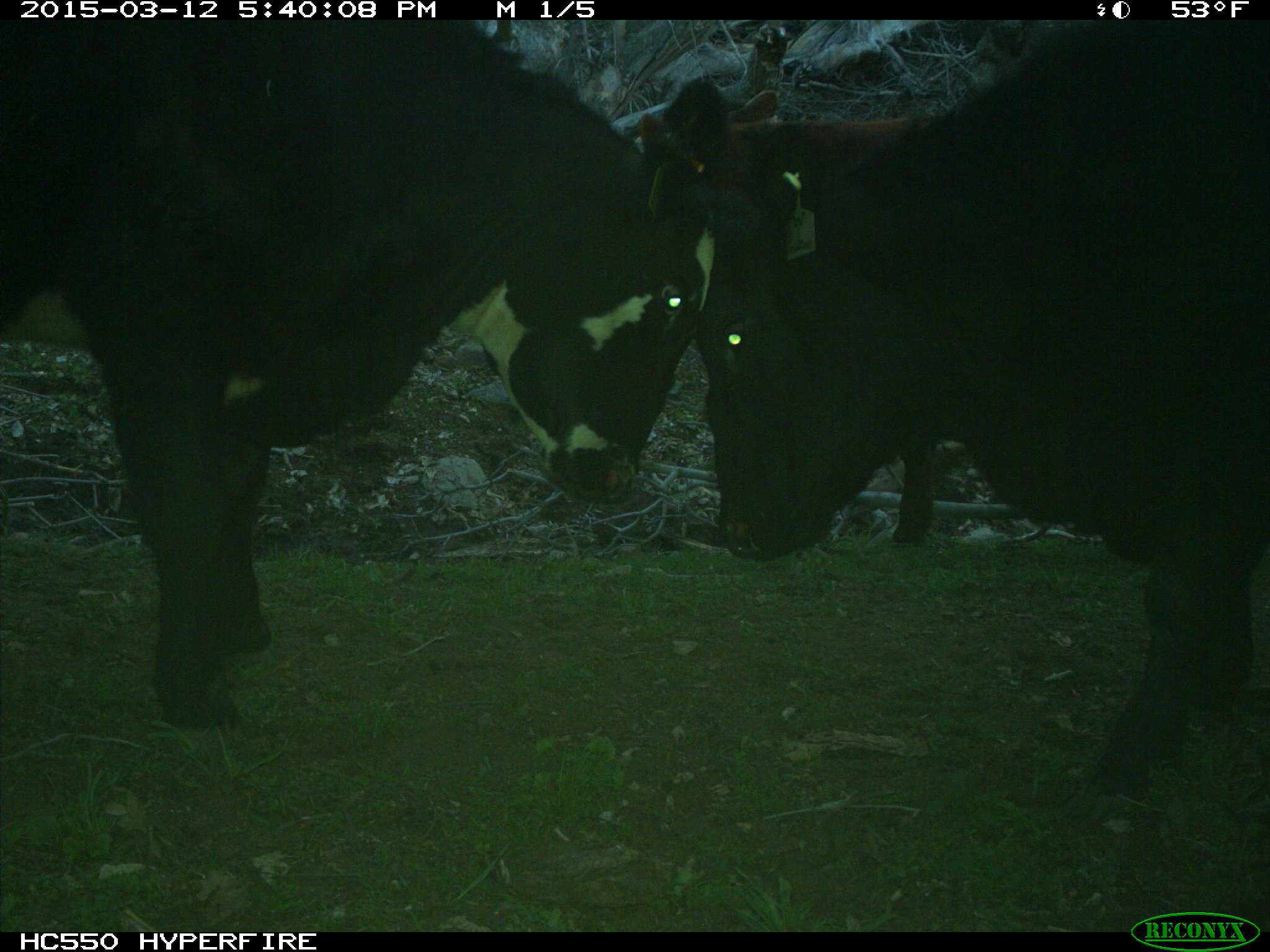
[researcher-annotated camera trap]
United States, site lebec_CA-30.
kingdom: Animalia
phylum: Chordata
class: Mammalia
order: Artiodactyla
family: Bovidae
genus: Bos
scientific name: Bos taurus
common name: domestic cow